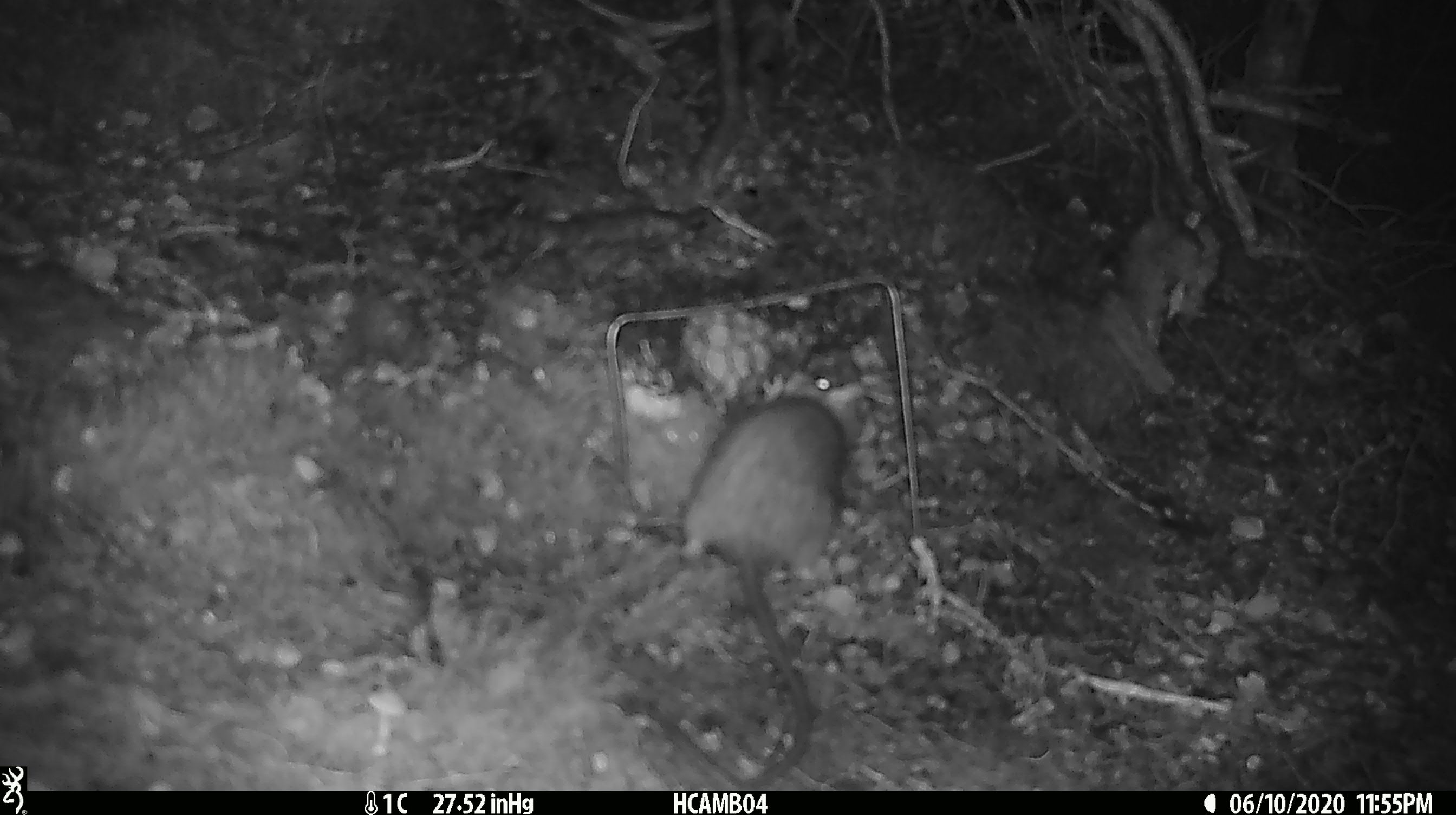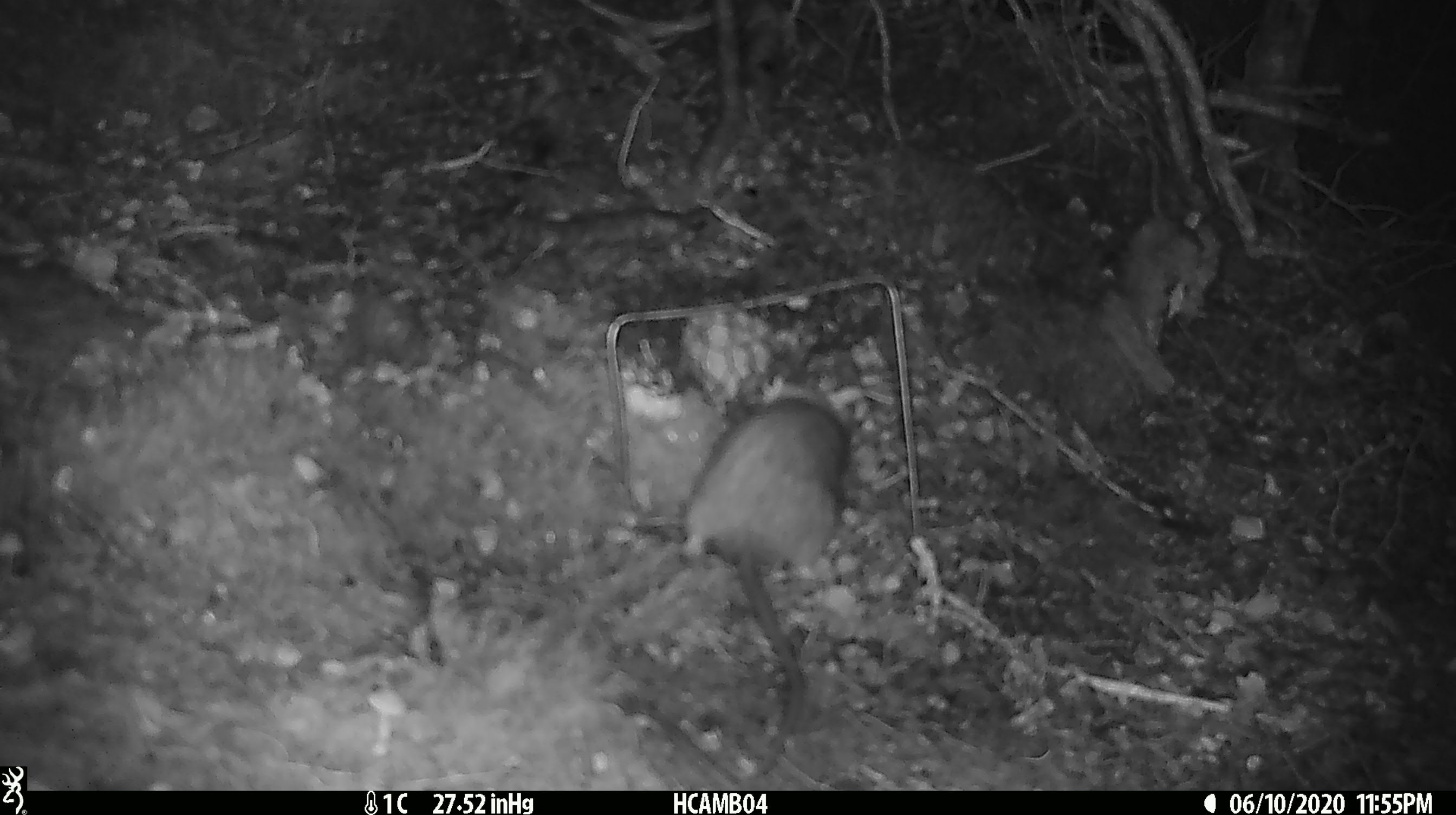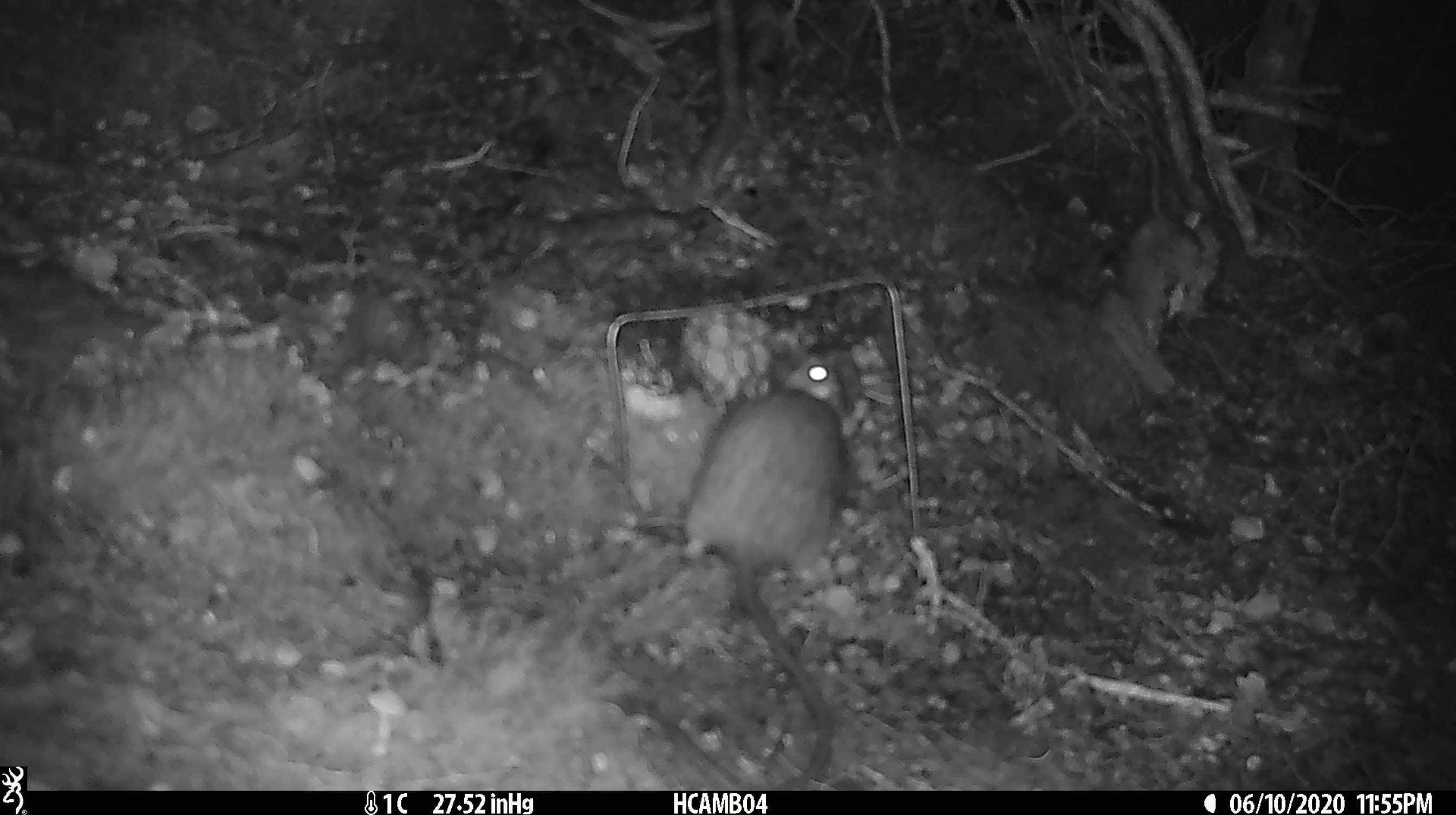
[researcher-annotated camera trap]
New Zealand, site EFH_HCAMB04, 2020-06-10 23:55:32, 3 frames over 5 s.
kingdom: Animalia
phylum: Chordata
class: Mammalia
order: Rodentia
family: Muridae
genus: Rattus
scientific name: Rattus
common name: rat